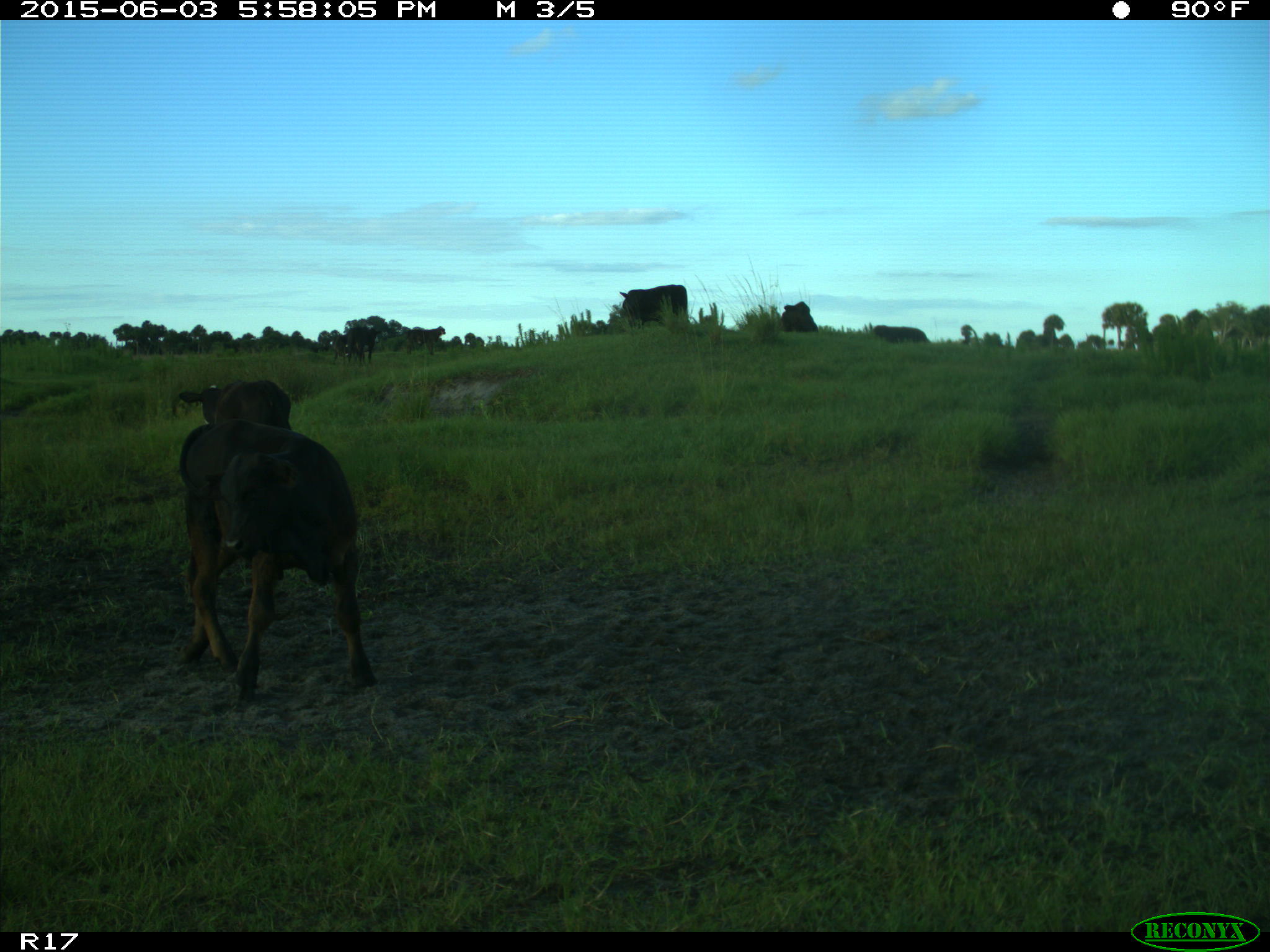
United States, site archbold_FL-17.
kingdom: Animalia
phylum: Chordata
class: Mammalia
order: Artiodactyla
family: Bovidae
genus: Bos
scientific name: Bos taurus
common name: domestic cow